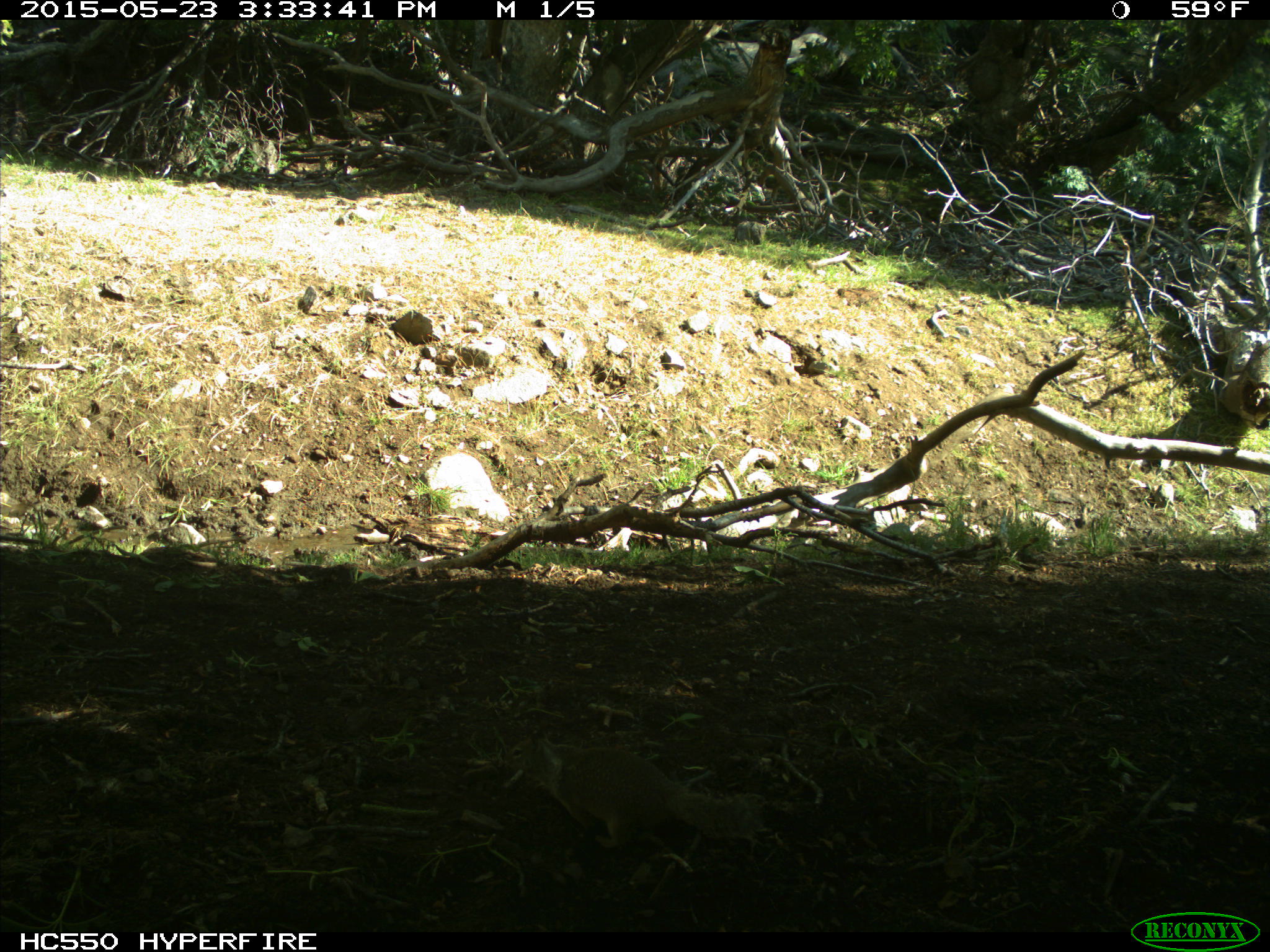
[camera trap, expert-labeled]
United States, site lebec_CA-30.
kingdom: Animalia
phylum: Chordata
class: Mammalia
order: Rodentia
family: Sciuridae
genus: Otospermophilus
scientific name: Otospermophilus beecheyi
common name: california ground squirrel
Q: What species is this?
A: Otospermophilus beecheyi (california ground squirrel).